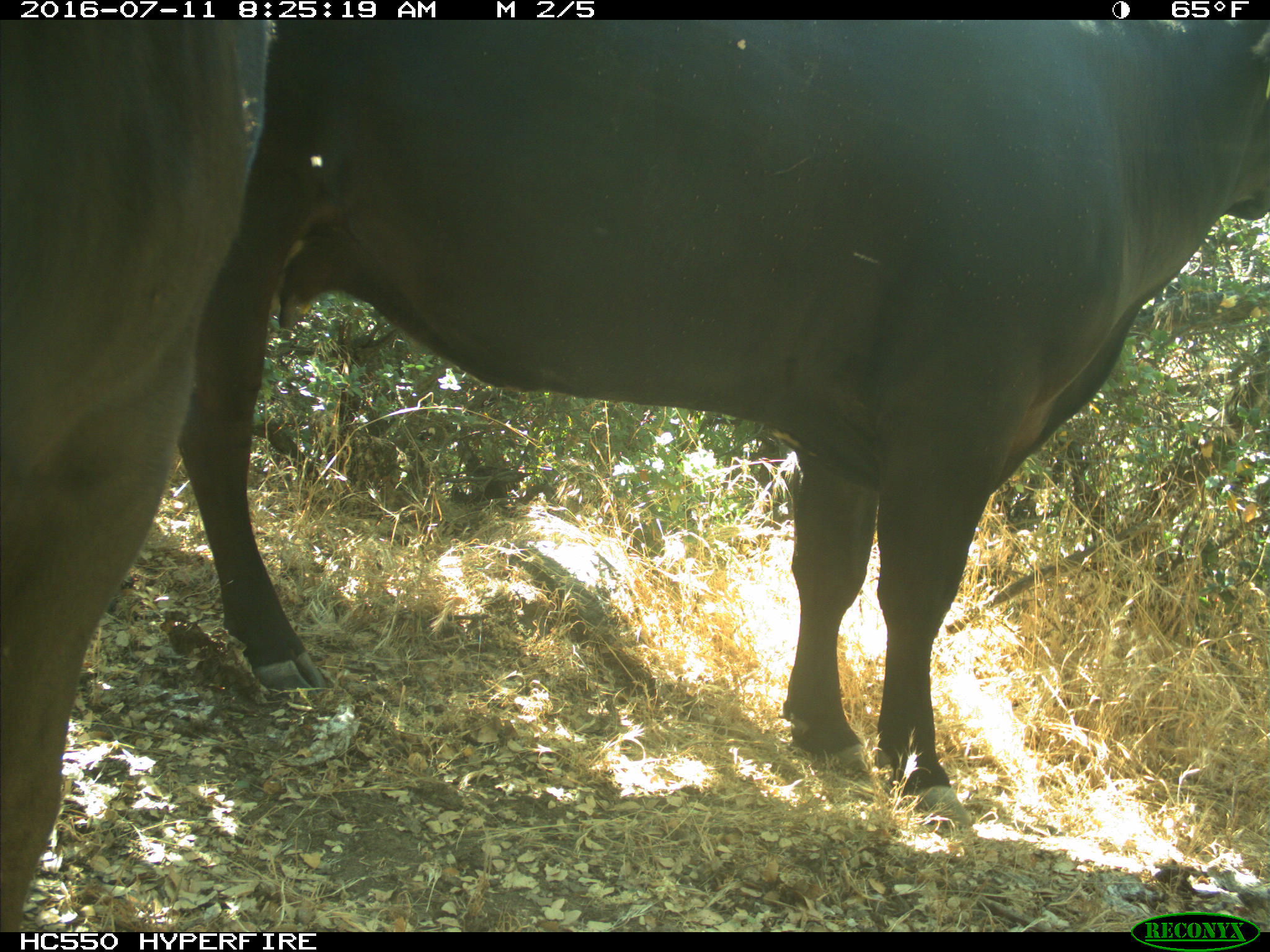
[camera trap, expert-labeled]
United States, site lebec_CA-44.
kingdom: Animalia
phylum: Chordata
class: Mammalia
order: Artiodactyla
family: Bovidae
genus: Bos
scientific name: Bos taurus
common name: domestic cow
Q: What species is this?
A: Bos taurus (domestic cow).